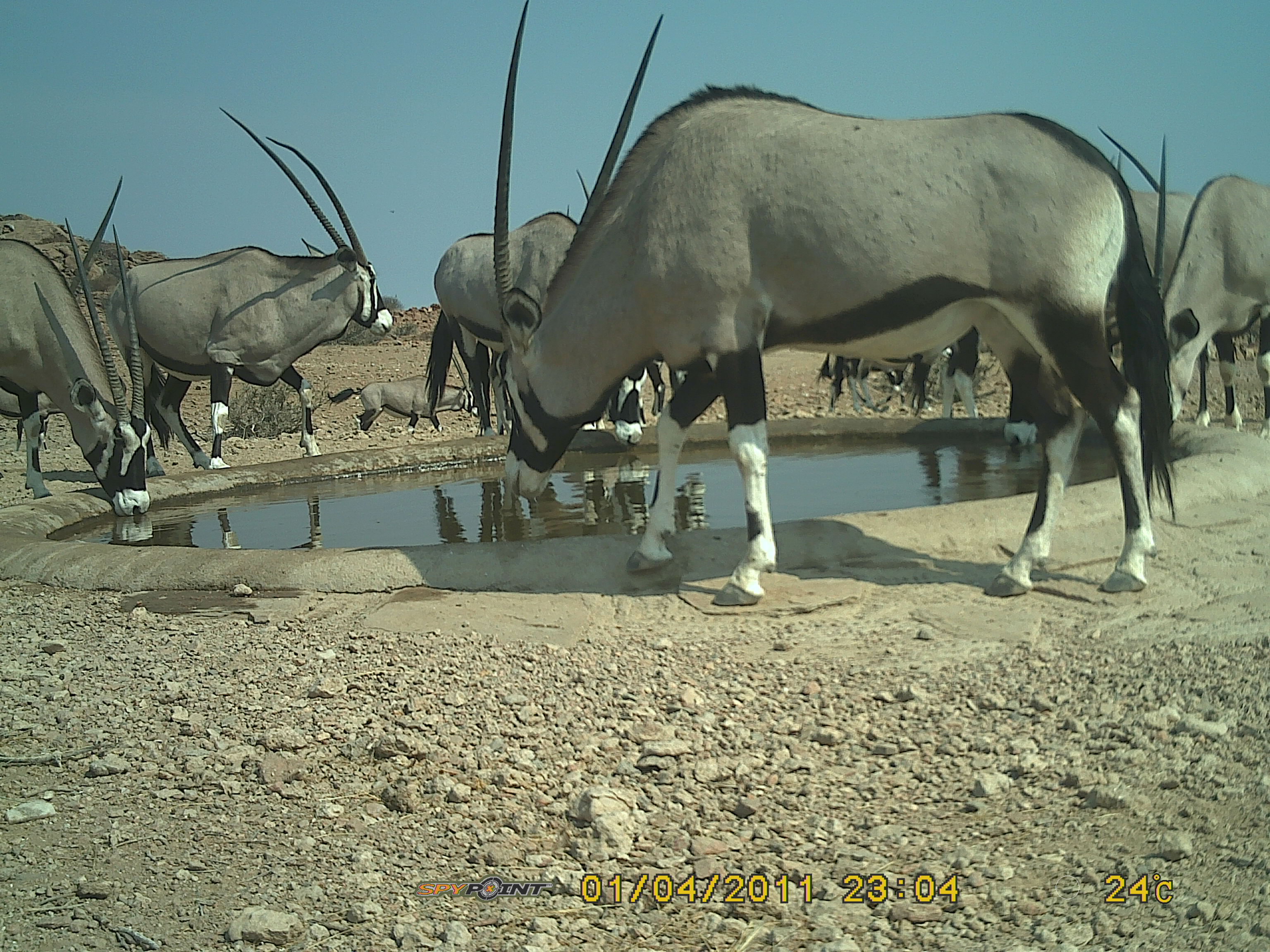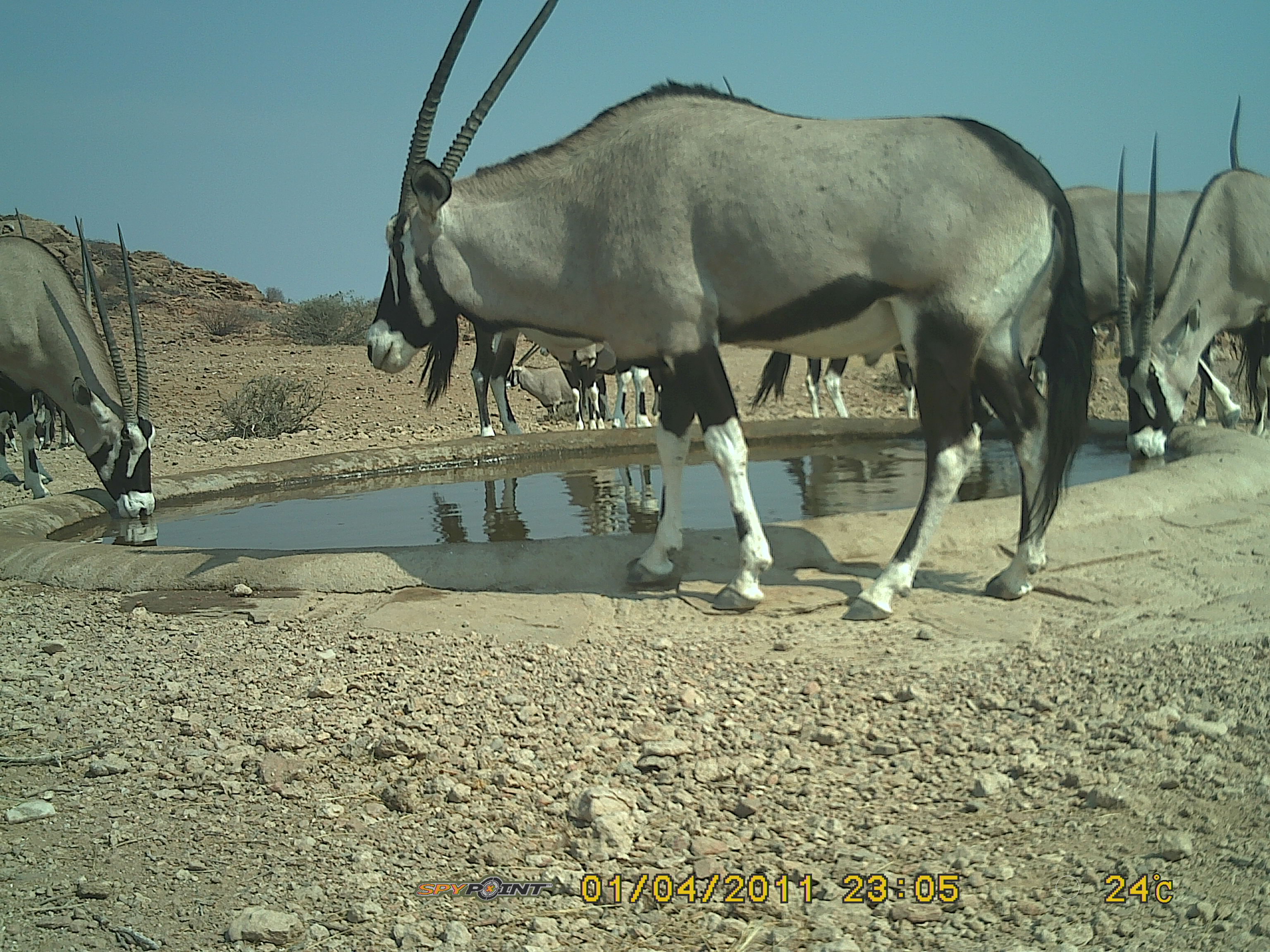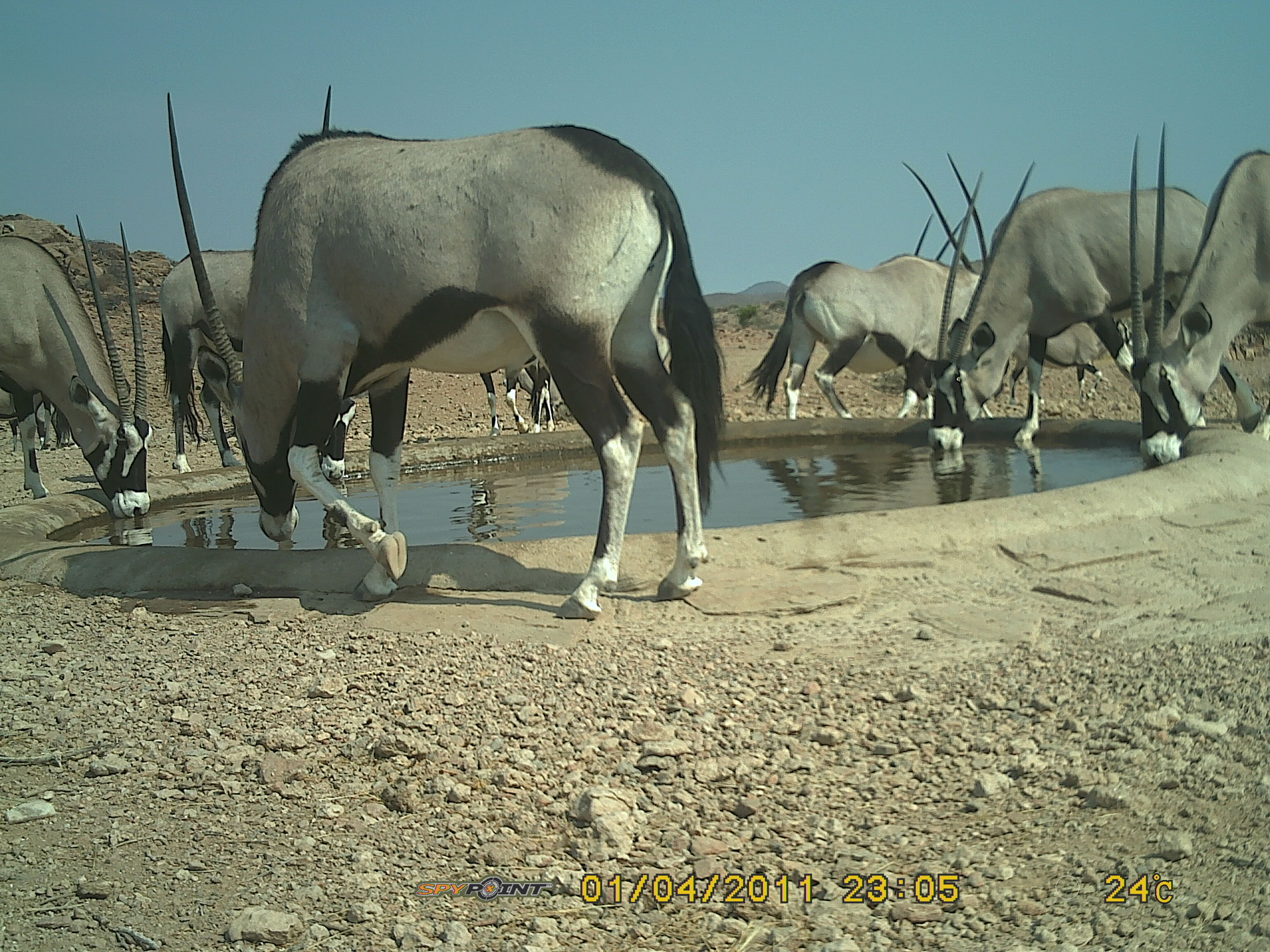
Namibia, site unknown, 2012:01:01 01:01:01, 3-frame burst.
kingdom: Animalia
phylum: Chordata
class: Mammalia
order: Artiodactyla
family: Bovidae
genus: Oryx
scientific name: Oryx gazella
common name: gemsbok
Oryx gazella (gemsbok).